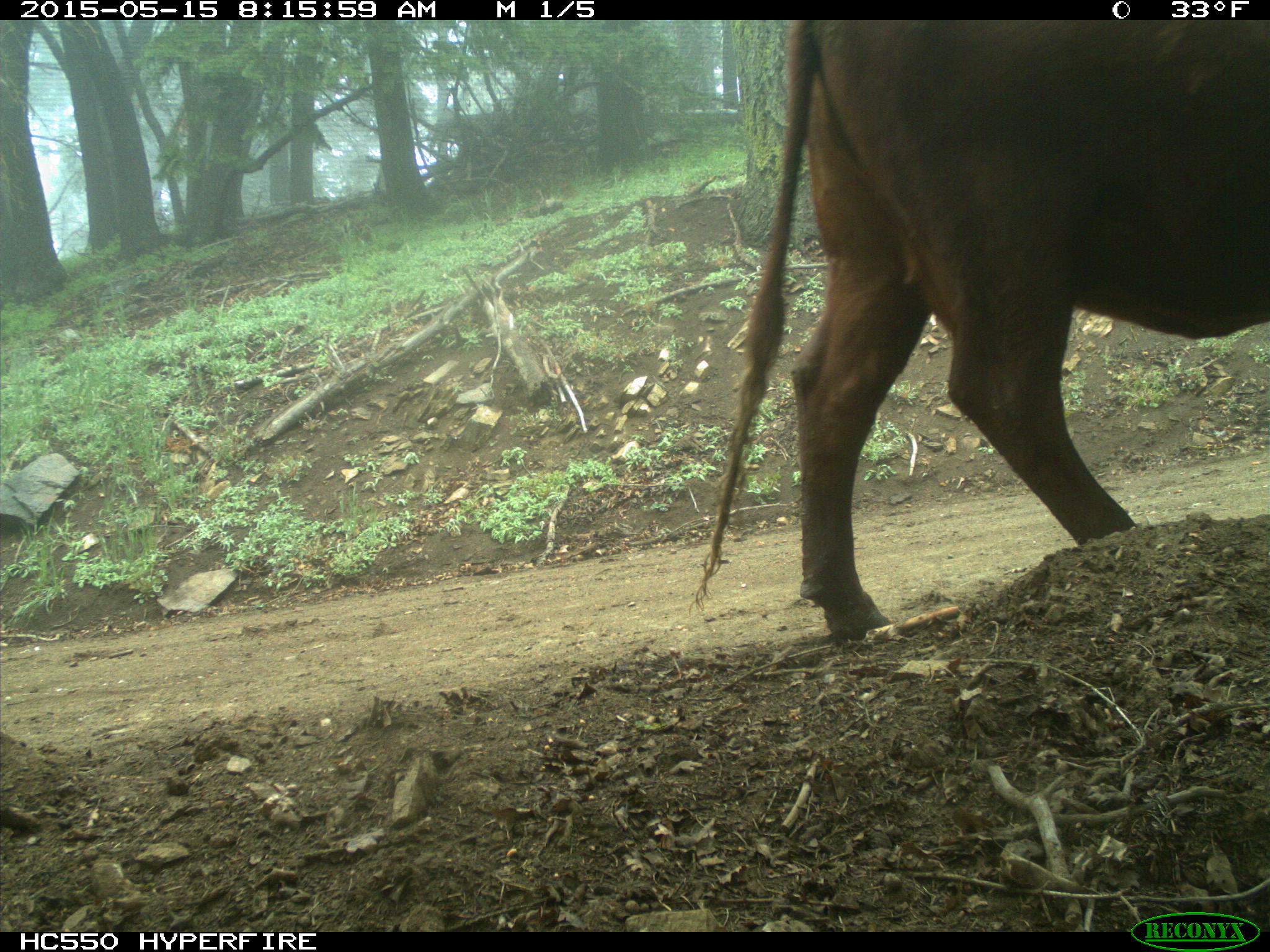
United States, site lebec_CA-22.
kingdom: Animalia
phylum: Chordata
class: Mammalia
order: Artiodactyla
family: Bovidae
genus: Bos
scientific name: Bos taurus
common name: domestic cow